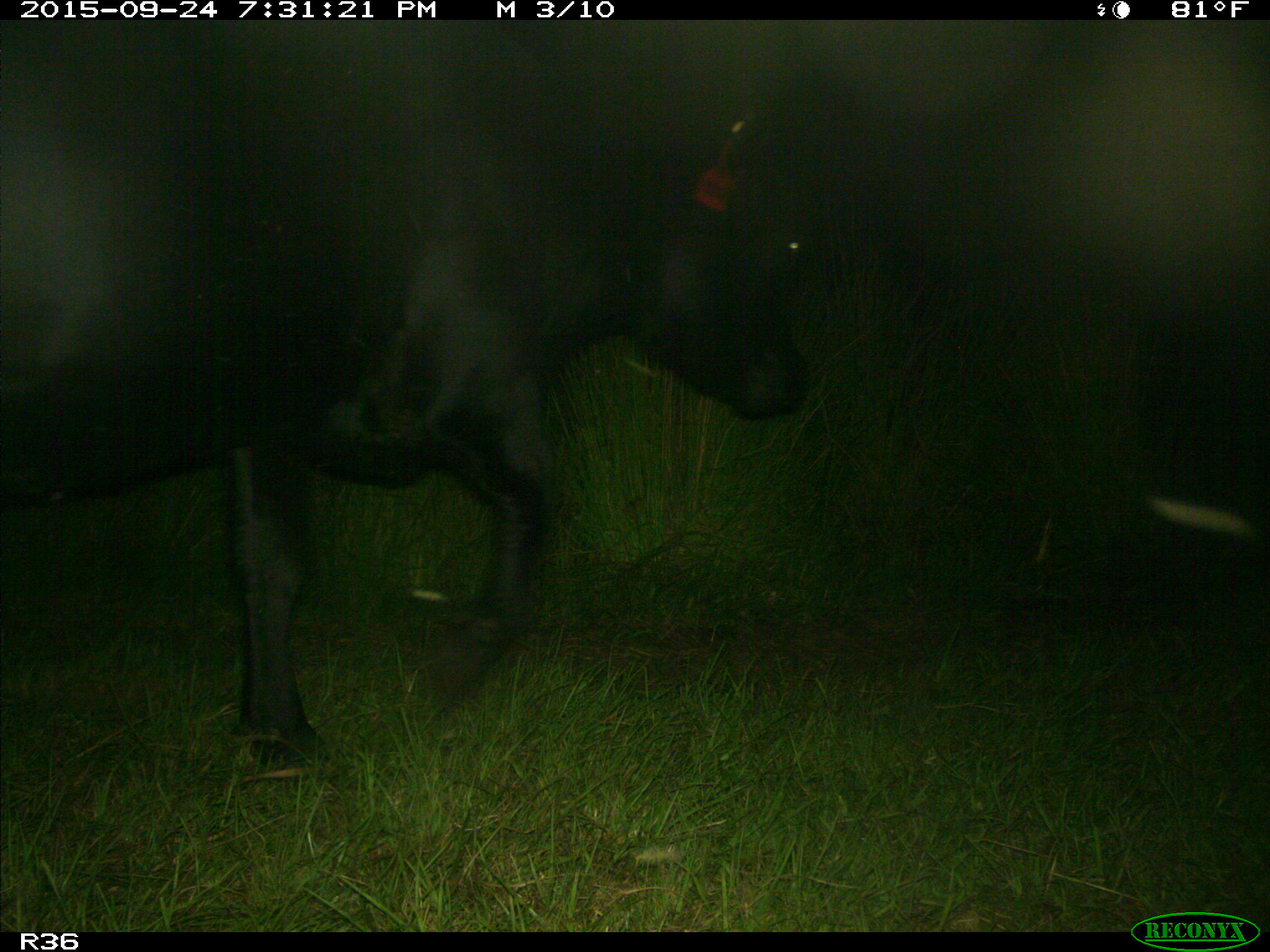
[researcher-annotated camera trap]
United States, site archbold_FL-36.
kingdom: Animalia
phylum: Chordata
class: Mammalia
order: Artiodactyla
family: Bovidae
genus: Bos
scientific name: Bos taurus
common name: domestic cow